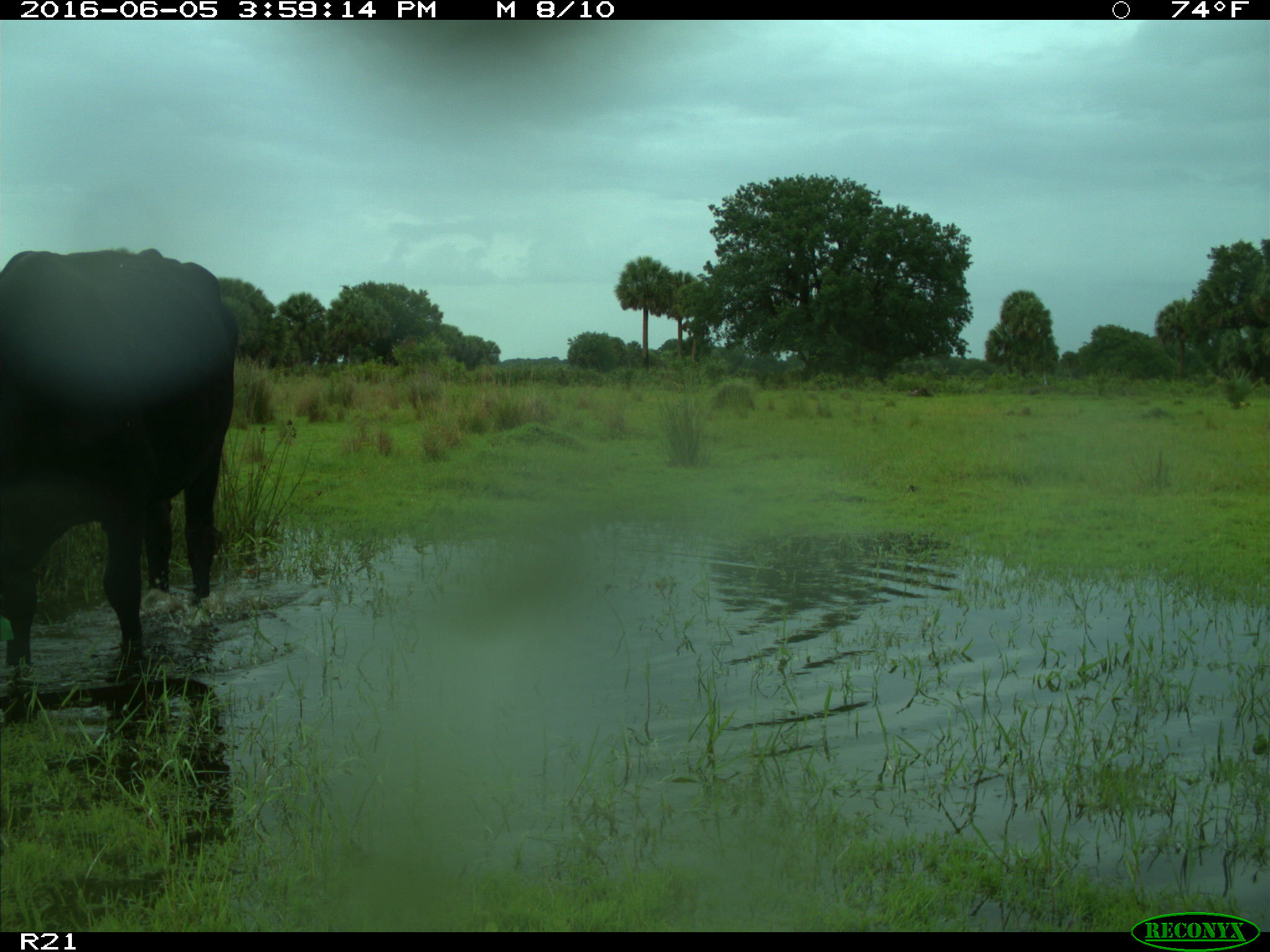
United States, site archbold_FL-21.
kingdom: Animalia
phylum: Chordata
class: Mammalia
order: Artiodactyla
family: Bovidae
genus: Bos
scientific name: Bos taurus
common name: domestic cow